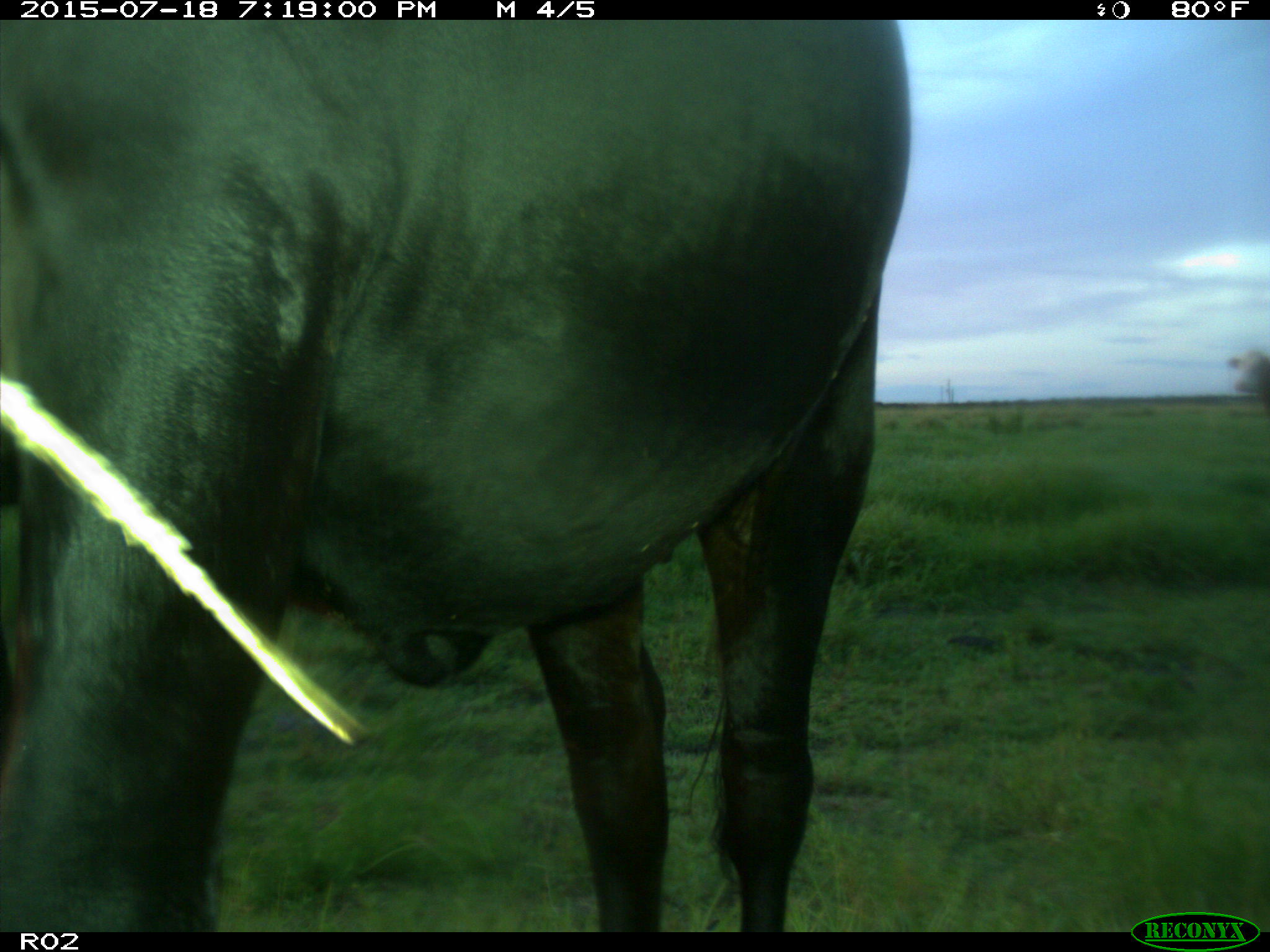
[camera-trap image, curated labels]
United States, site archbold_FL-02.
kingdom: Animalia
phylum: Chordata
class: Mammalia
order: Artiodactyla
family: Bovidae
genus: Bos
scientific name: Bos taurus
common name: domestic cow